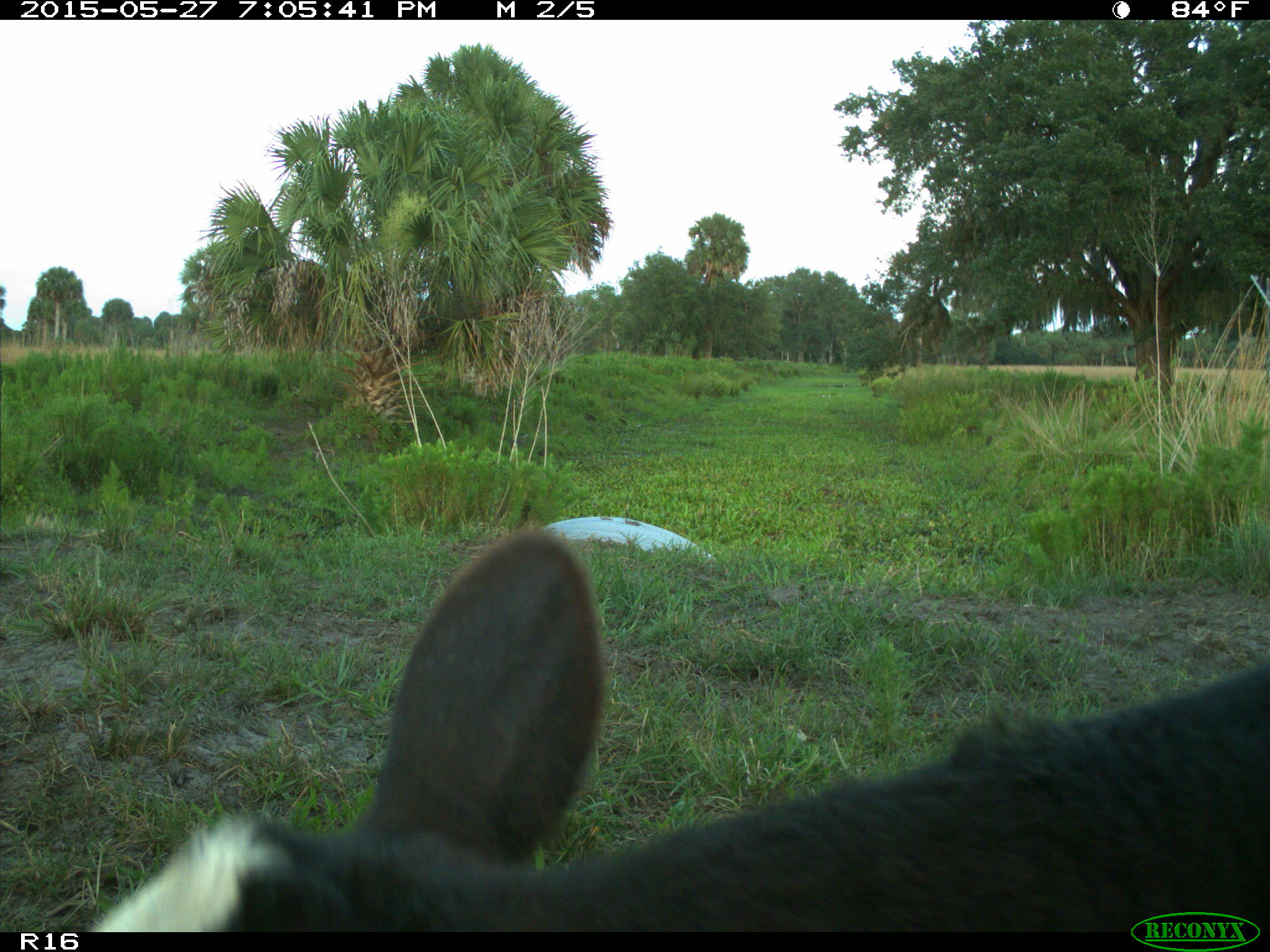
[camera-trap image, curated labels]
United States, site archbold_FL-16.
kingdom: Animalia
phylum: Chordata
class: Mammalia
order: Artiodactyla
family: Bovidae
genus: Bos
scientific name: Bos taurus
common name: domestic cow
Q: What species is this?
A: Bos taurus (domestic cow).